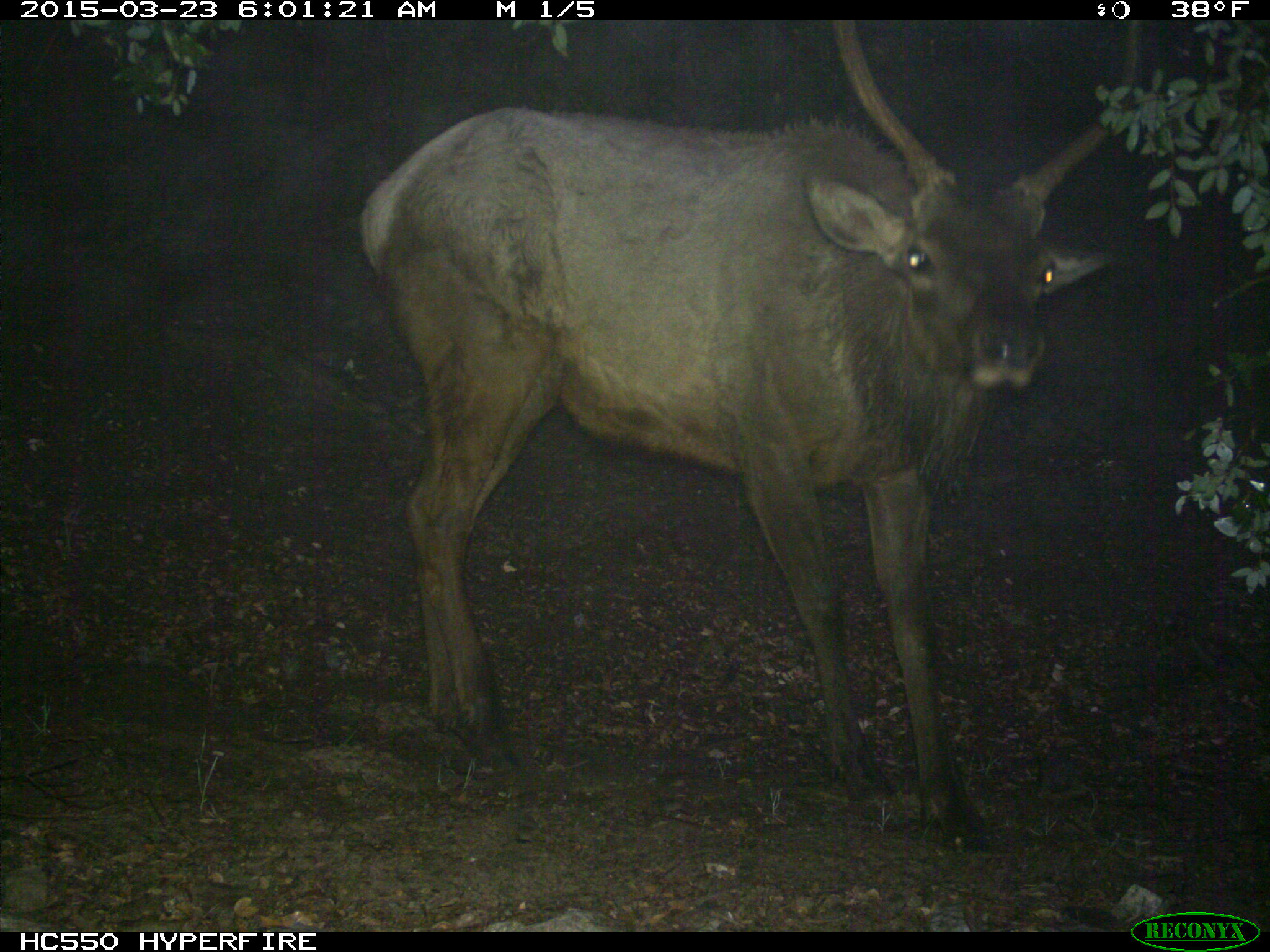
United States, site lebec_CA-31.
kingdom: Animalia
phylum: Chordata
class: Mammalia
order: Artiodactyla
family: Cervidae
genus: Cervus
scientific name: Cervus canadensis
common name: elk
Cervus canadensis (elk).